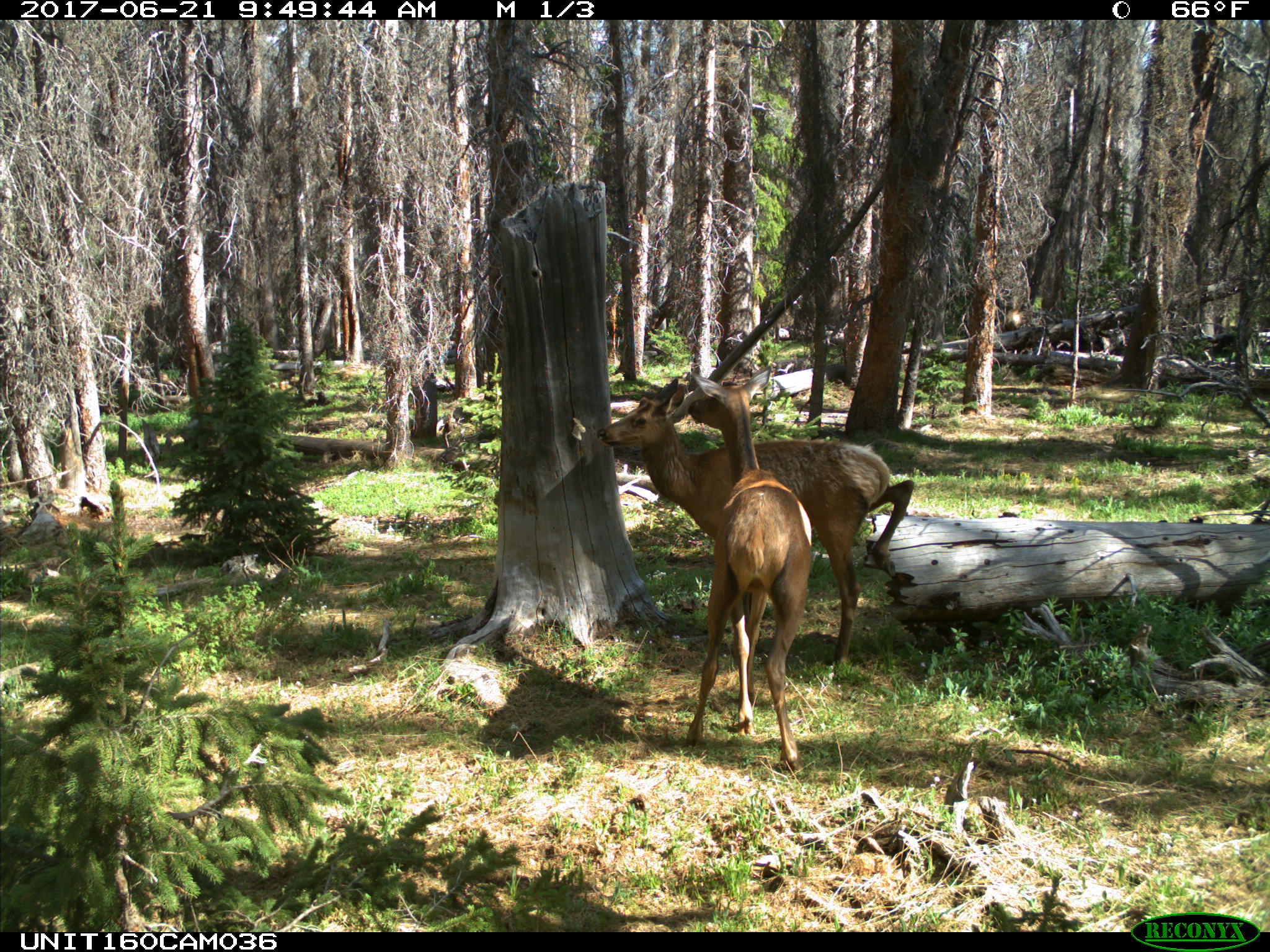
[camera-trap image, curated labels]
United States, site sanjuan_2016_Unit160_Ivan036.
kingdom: Animalia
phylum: Chordata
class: Mammalia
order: Artiodactyla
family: Cervidae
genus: Cervus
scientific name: Cervus elaphus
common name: red deer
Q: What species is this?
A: Cervus elaphus (red deer).